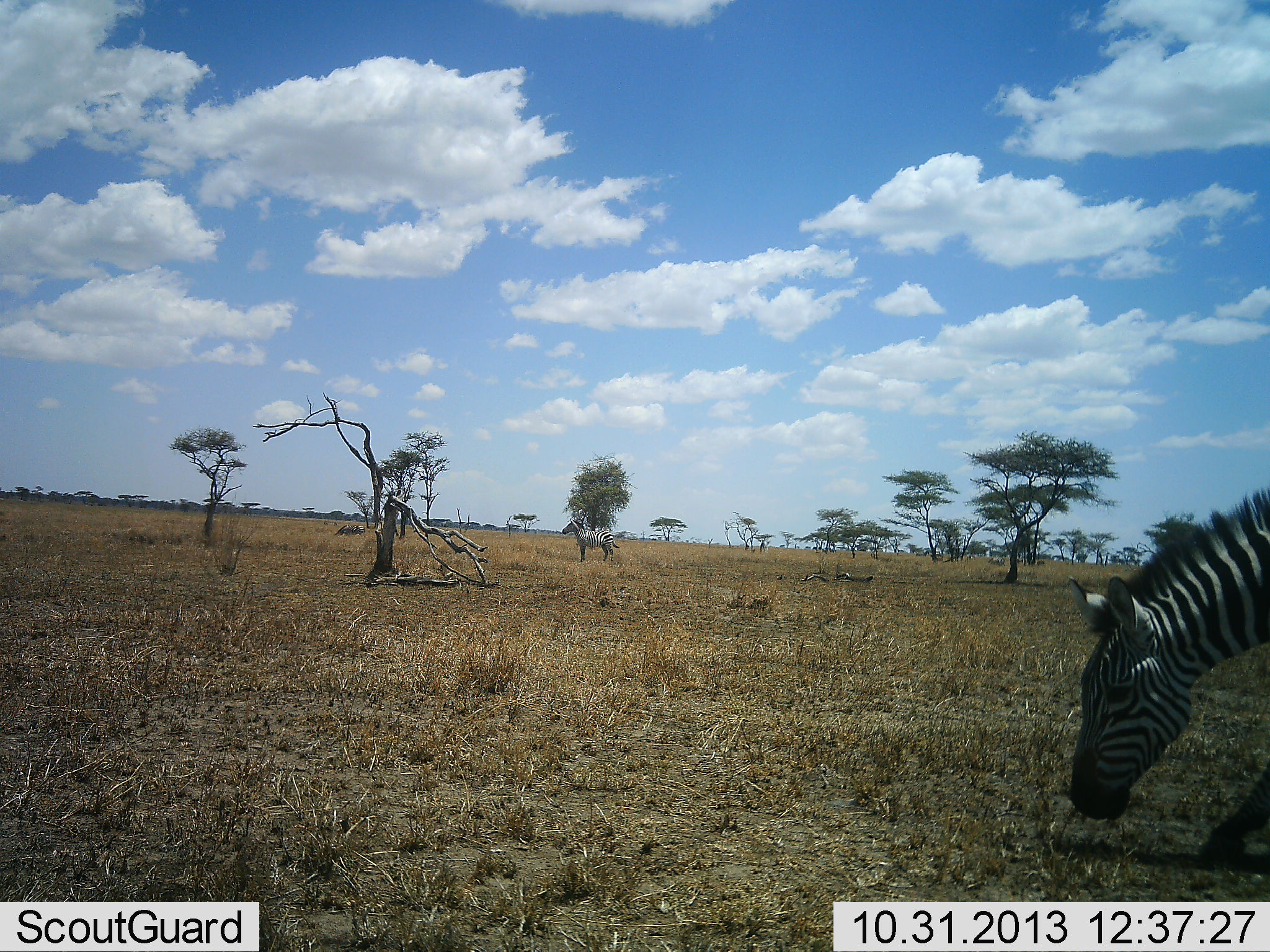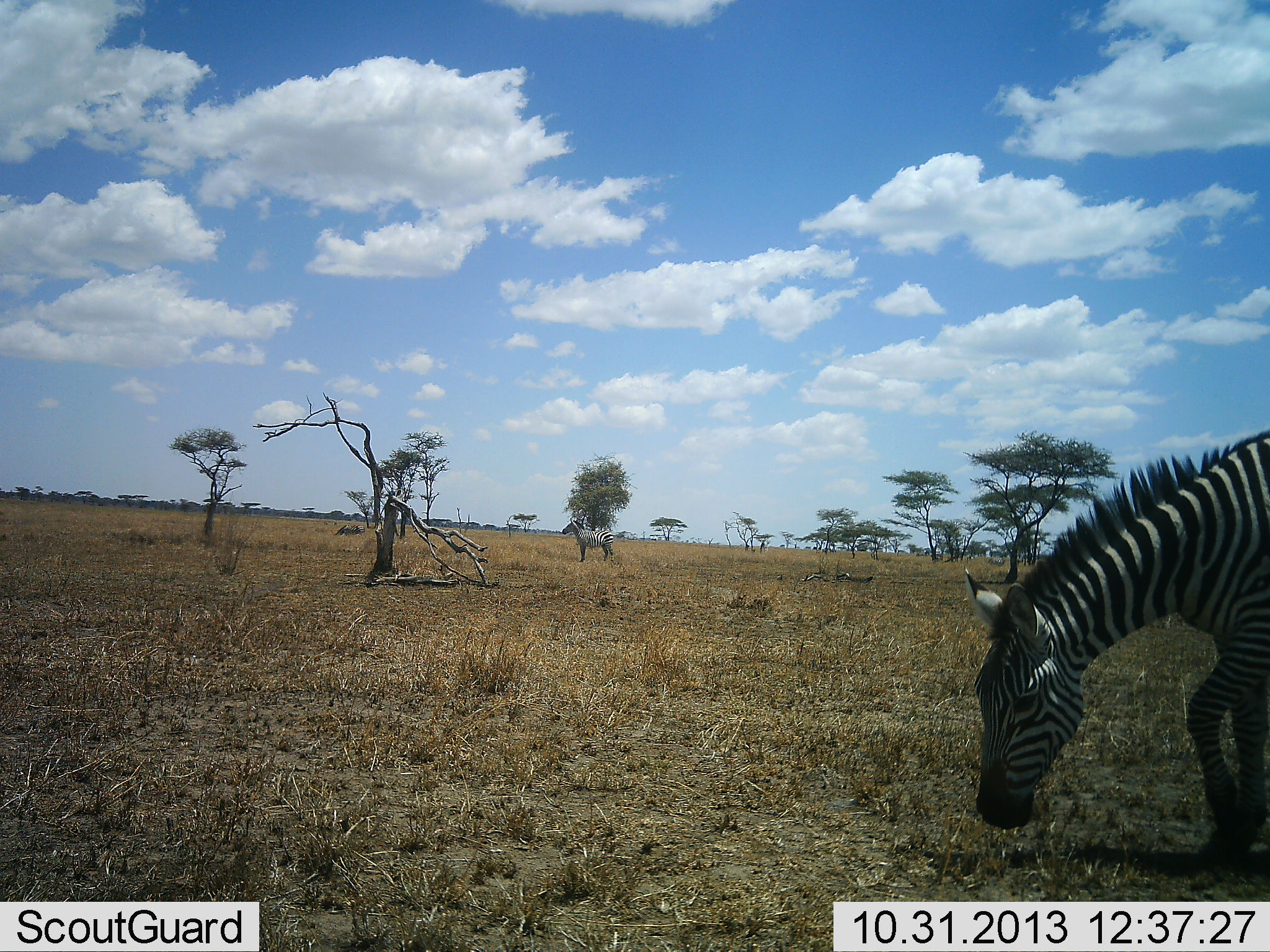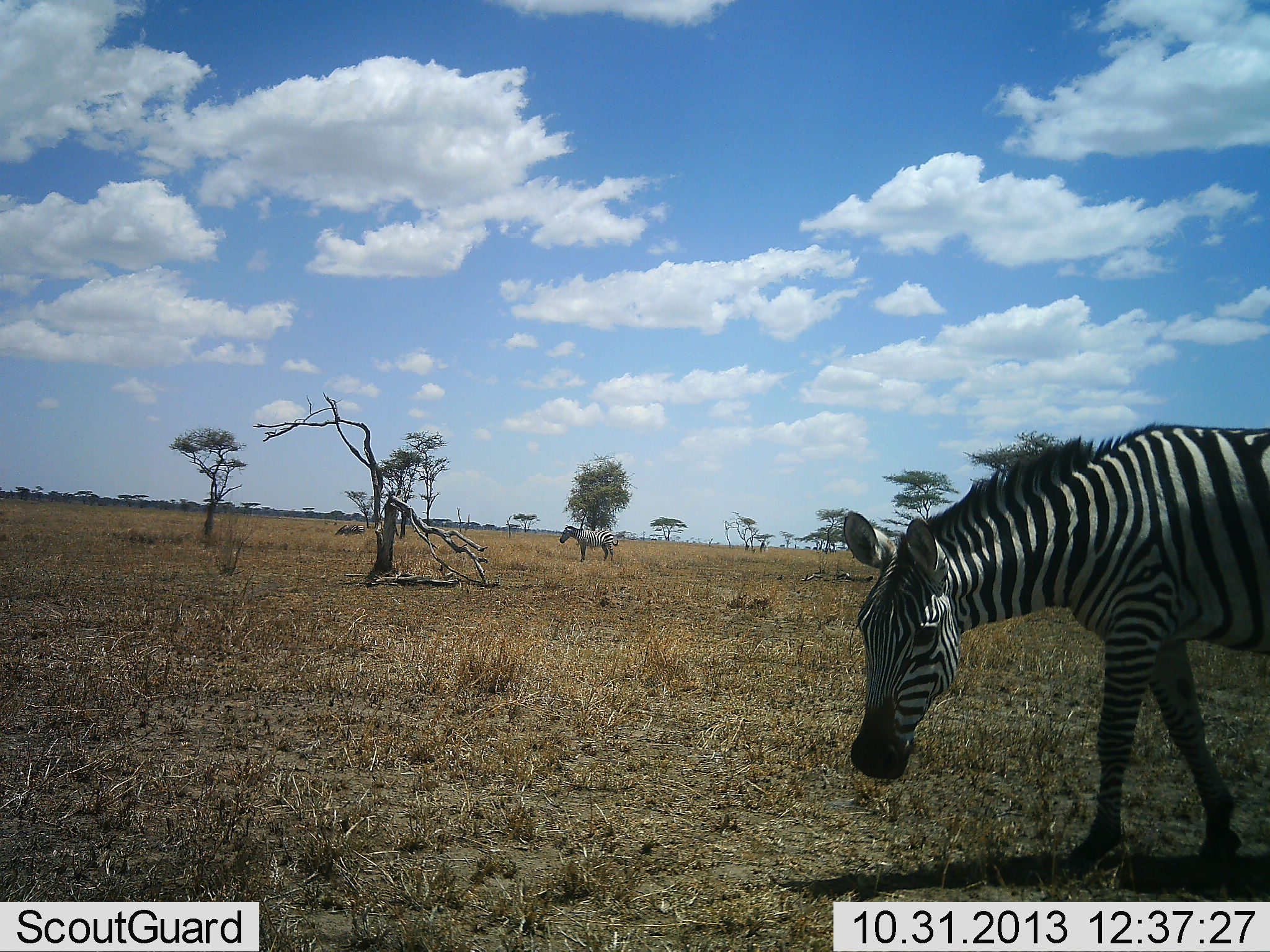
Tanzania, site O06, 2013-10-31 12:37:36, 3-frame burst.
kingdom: Animalia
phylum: Chordata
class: Mammalia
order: Perissodactyla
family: Equidae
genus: Equus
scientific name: Equus quagga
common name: plains zebra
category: zebra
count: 2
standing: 70%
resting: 0%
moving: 70%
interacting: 0%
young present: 0%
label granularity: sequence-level